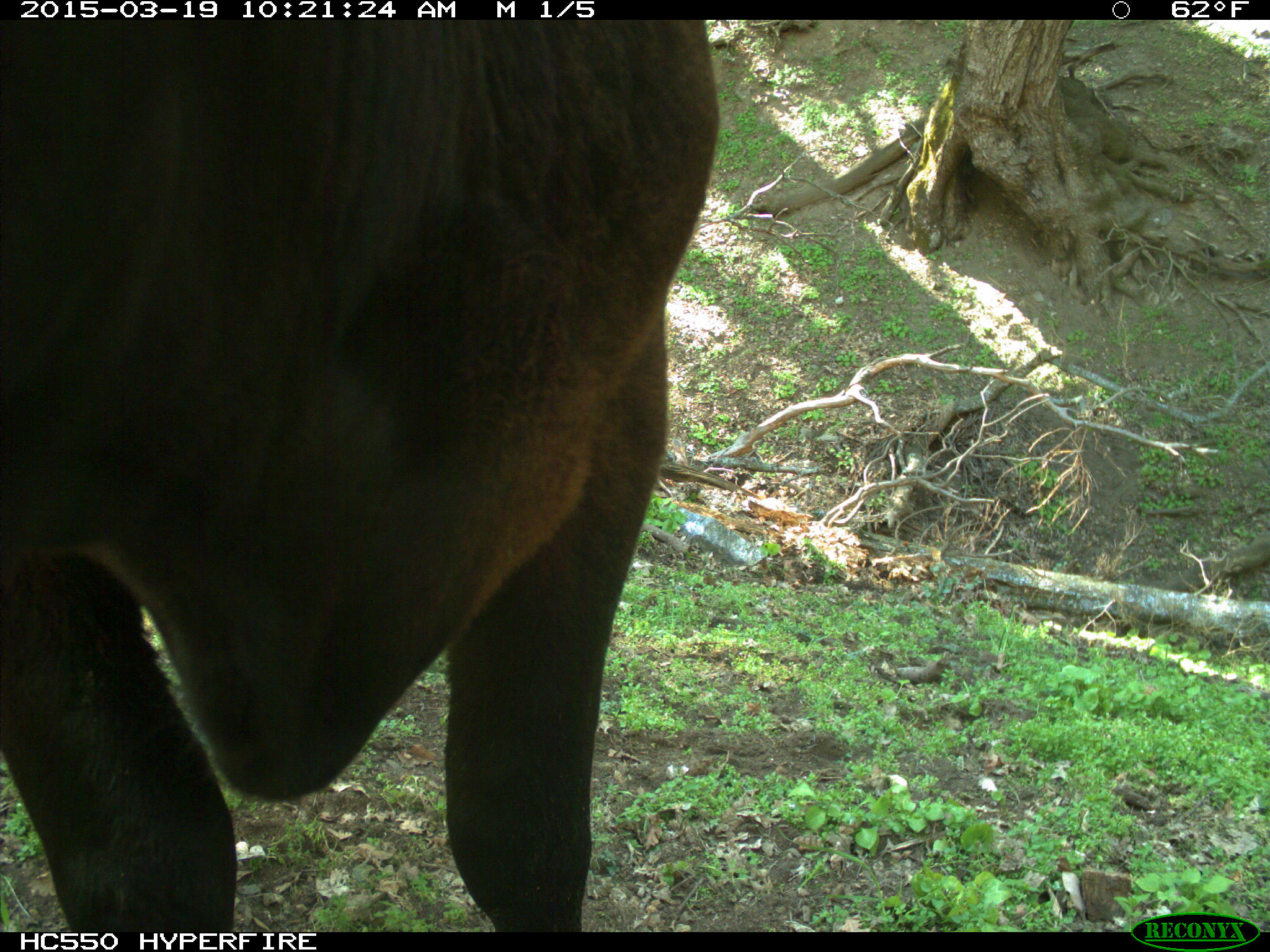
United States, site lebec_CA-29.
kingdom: Animalia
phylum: Chordata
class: Mammalia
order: Artiodactyla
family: Bovidae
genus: Bos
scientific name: Bos taurus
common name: domestic cow